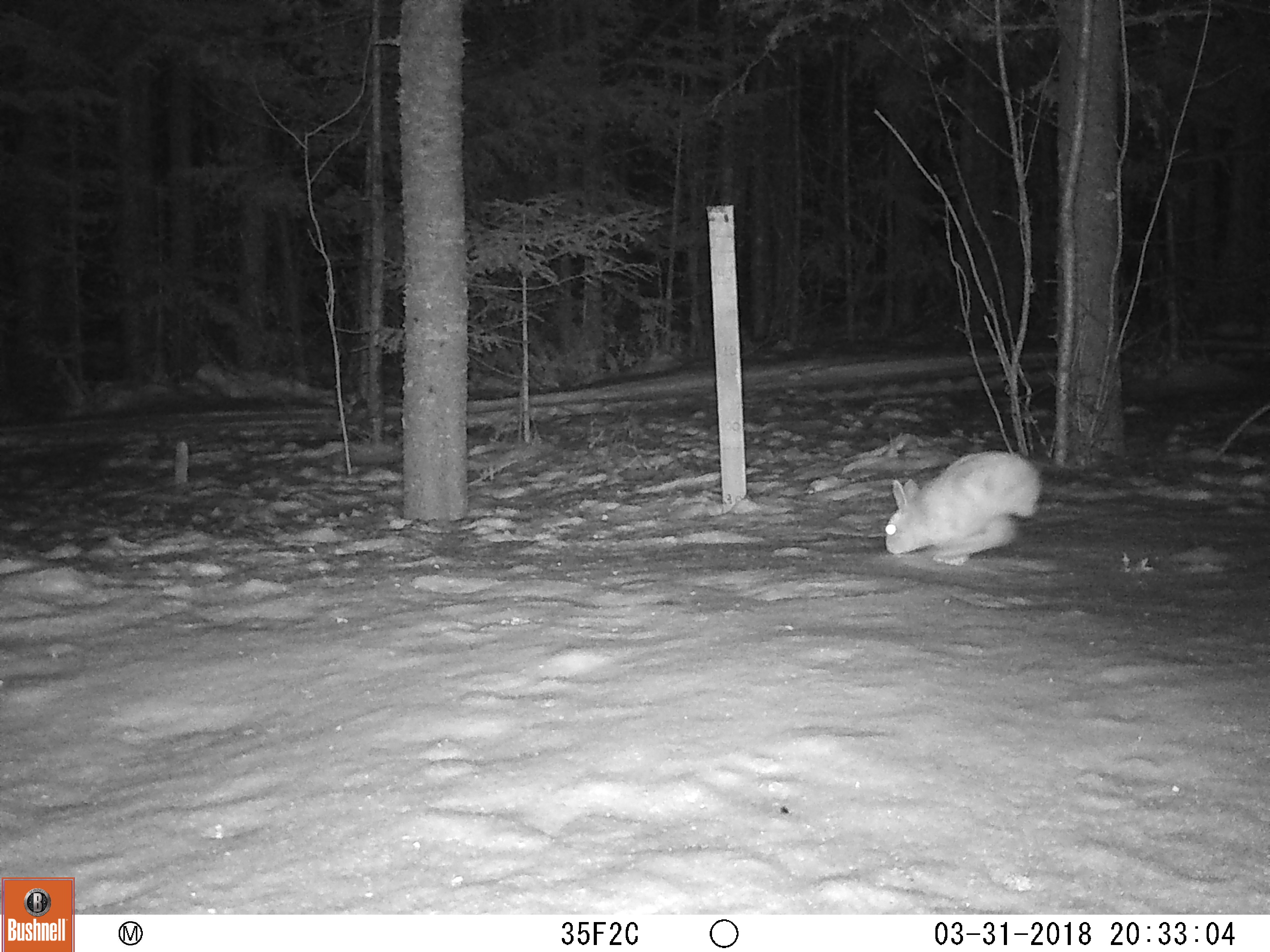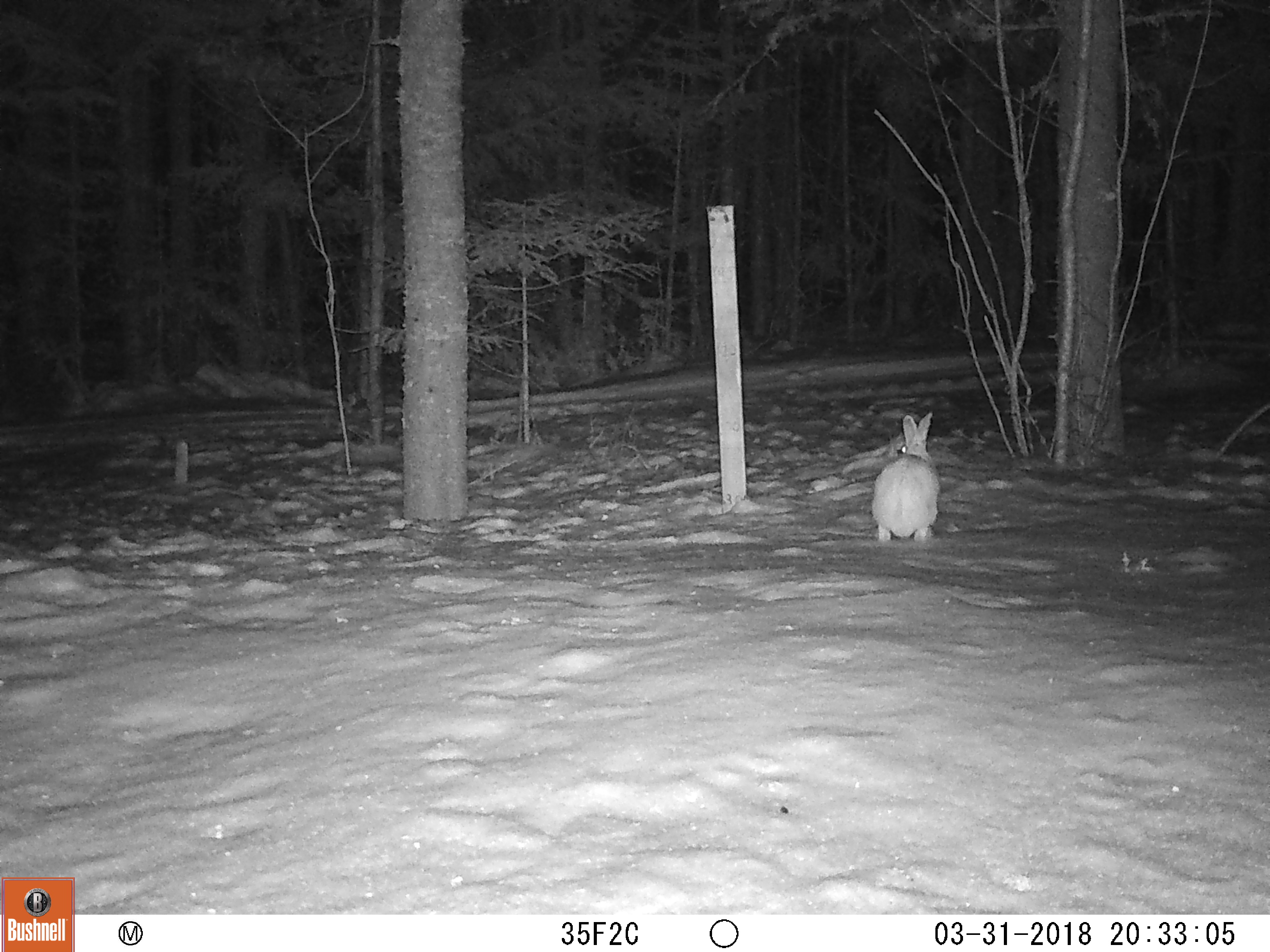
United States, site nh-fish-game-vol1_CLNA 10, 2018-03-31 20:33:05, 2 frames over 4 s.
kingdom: Animalia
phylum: Chordata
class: Mammalia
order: Lagomorpha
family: Leporidae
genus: Lepus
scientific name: Lepus americanus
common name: snowshoe hare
Snowshoe hare (Lepus americanus).